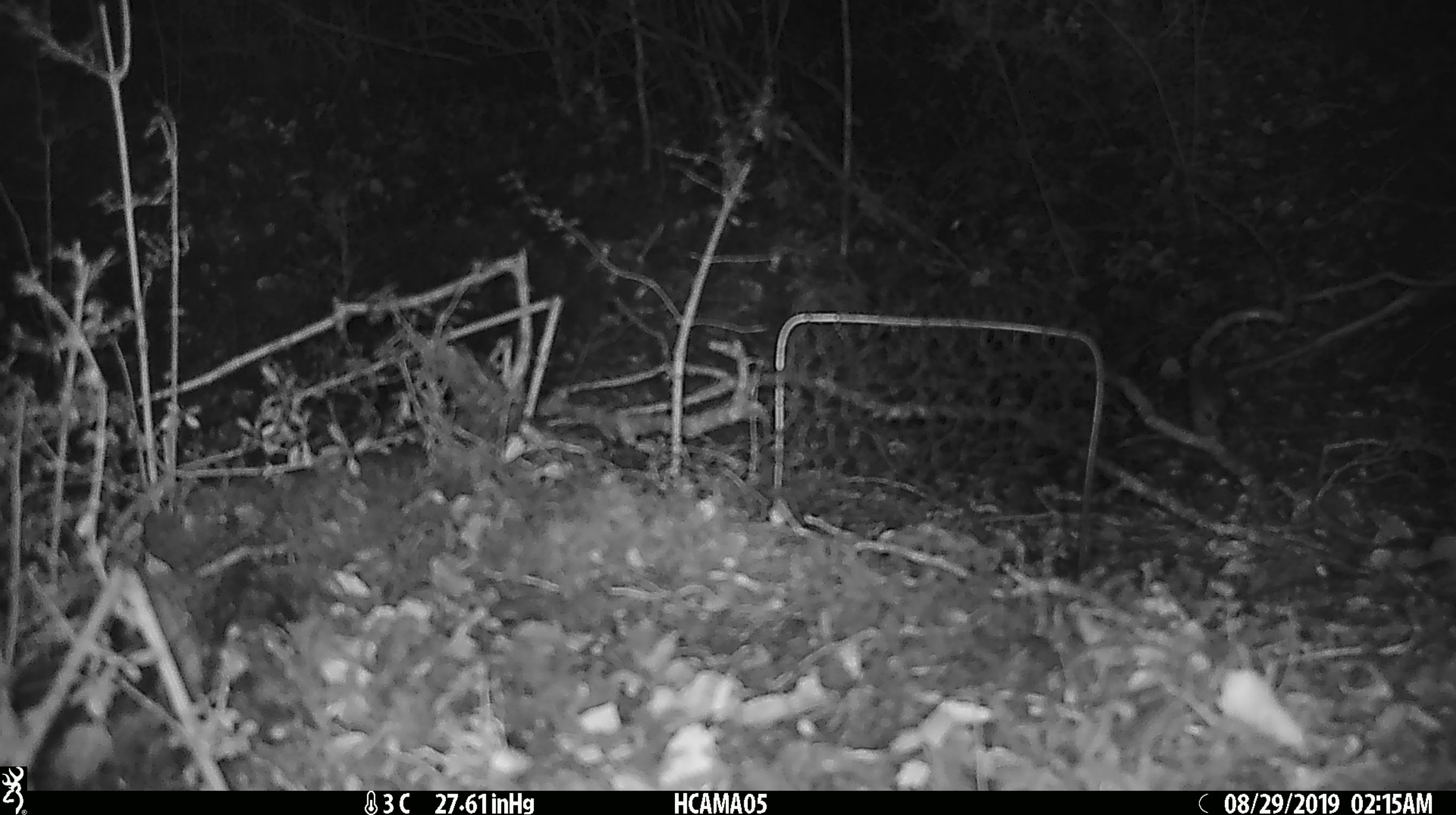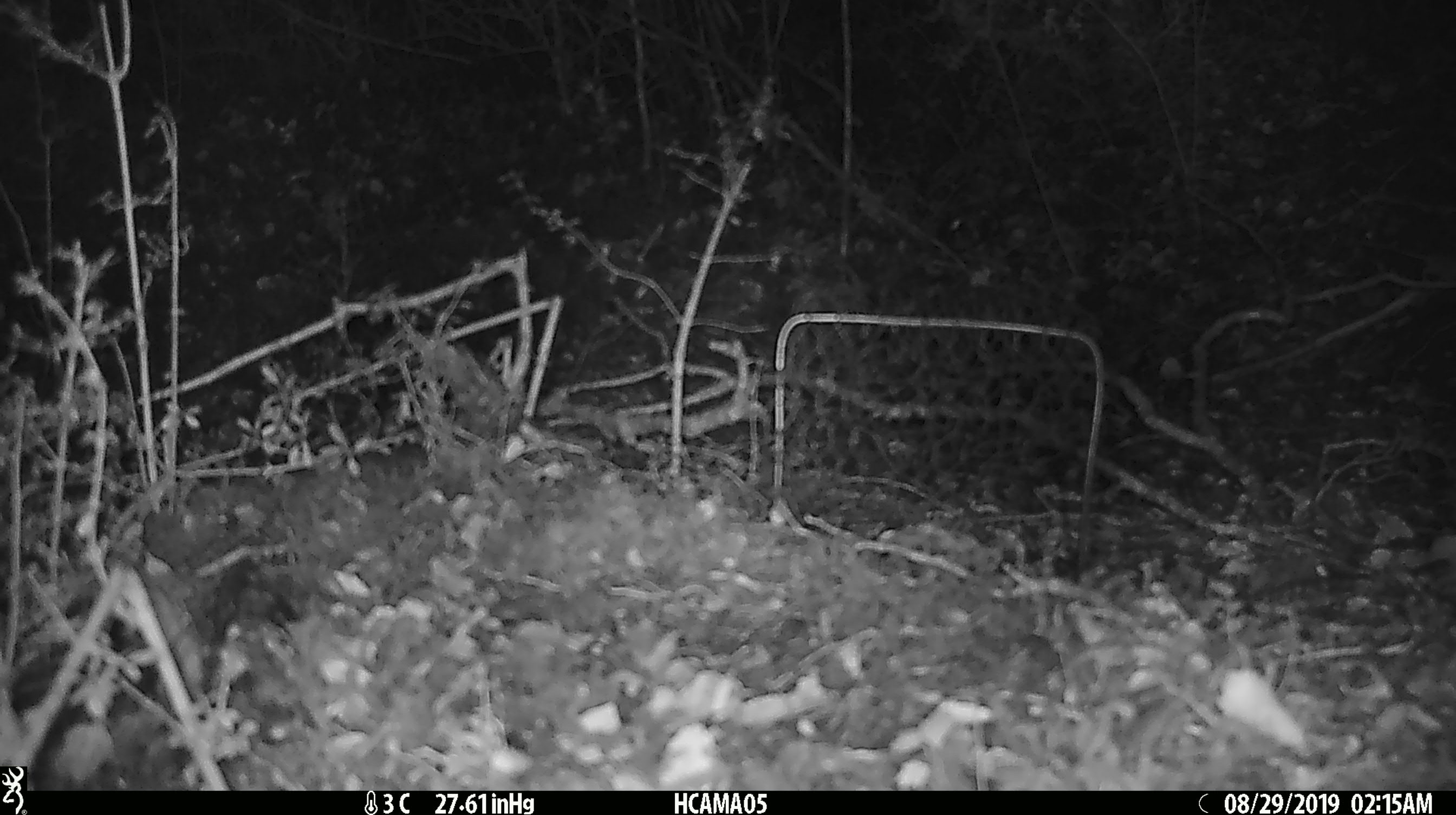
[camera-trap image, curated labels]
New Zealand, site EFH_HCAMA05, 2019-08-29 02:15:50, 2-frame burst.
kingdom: Animalia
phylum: Chordata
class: Mammalia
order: Rodentia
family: Muridae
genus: Mus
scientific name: Mus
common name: mouse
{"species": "mouse (Mus)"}